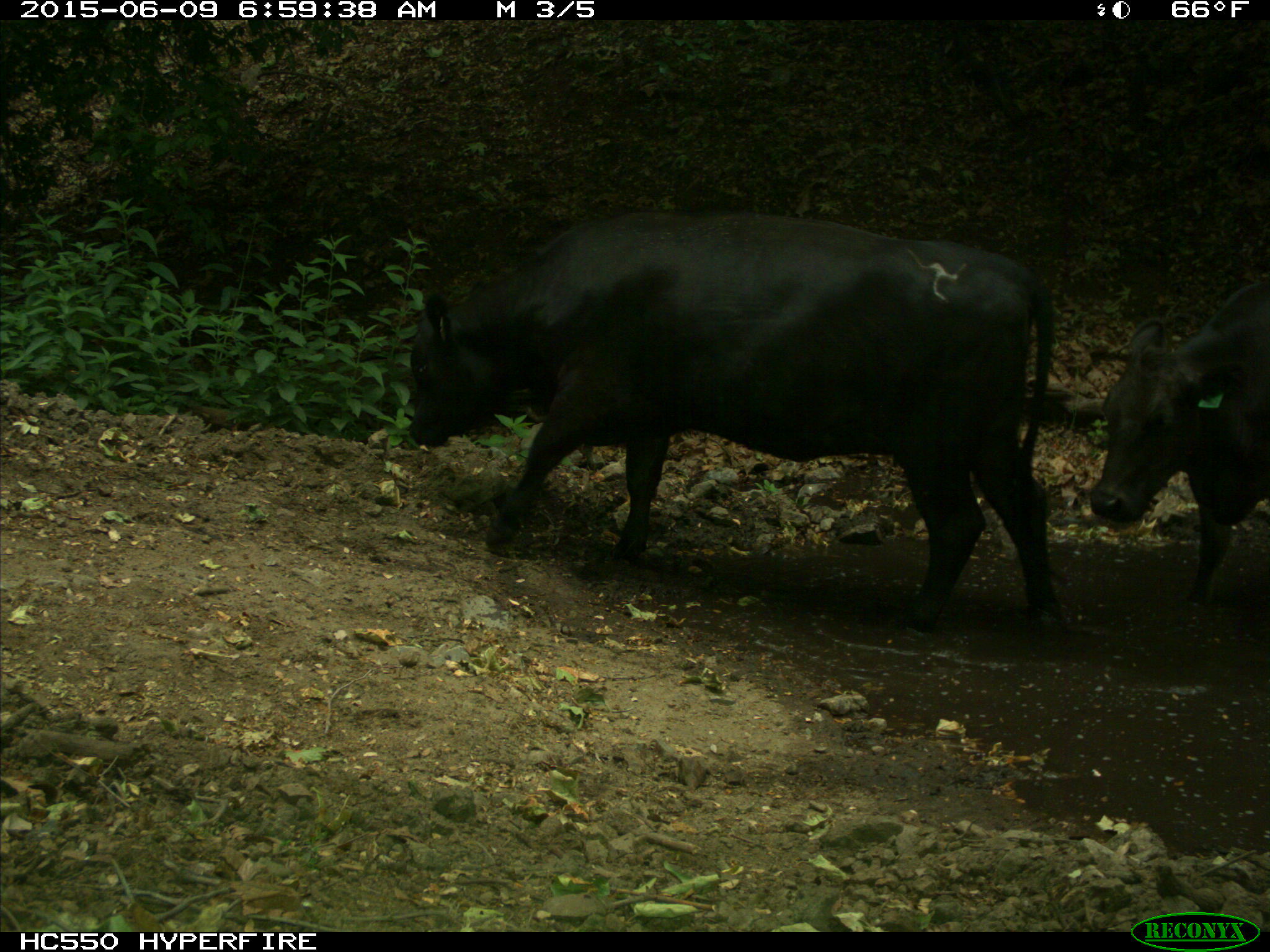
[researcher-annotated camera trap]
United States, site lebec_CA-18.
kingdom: Animalia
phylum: Chordata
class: Mammalia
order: Artiodactyla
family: Bovidae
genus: Bos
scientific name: Bos taurus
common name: domestic cow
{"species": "Bos taurus (domestic cow)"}